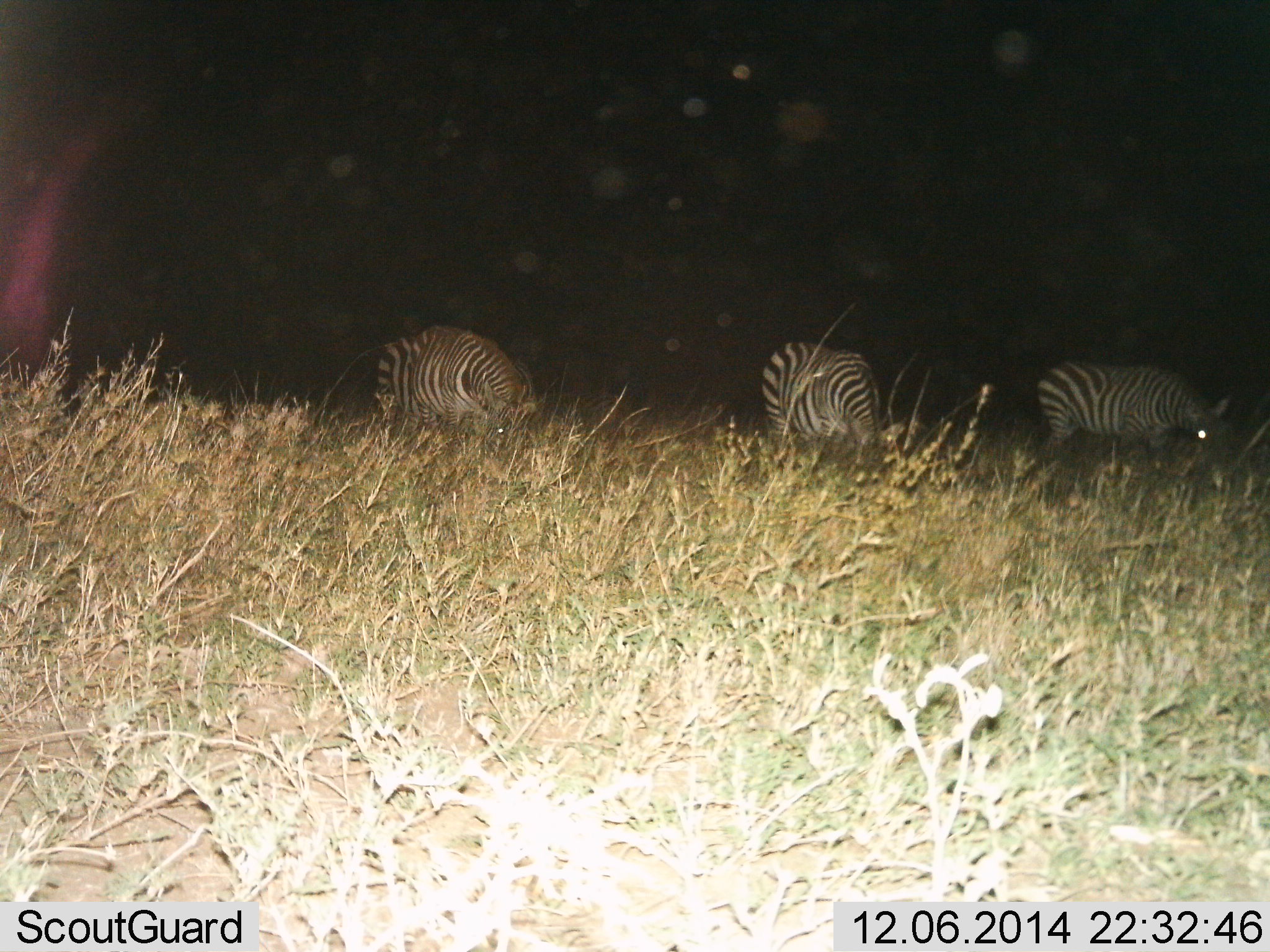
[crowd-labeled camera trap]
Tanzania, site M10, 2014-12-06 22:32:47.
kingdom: Animalia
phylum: Chordata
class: Mammalia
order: Perissodactyla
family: Equidae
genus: Equus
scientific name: Equus quagga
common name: plains zebra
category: zebra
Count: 3.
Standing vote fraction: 20%.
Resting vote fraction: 0%.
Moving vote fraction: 10%.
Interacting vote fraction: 0%.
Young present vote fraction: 0%.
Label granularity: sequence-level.